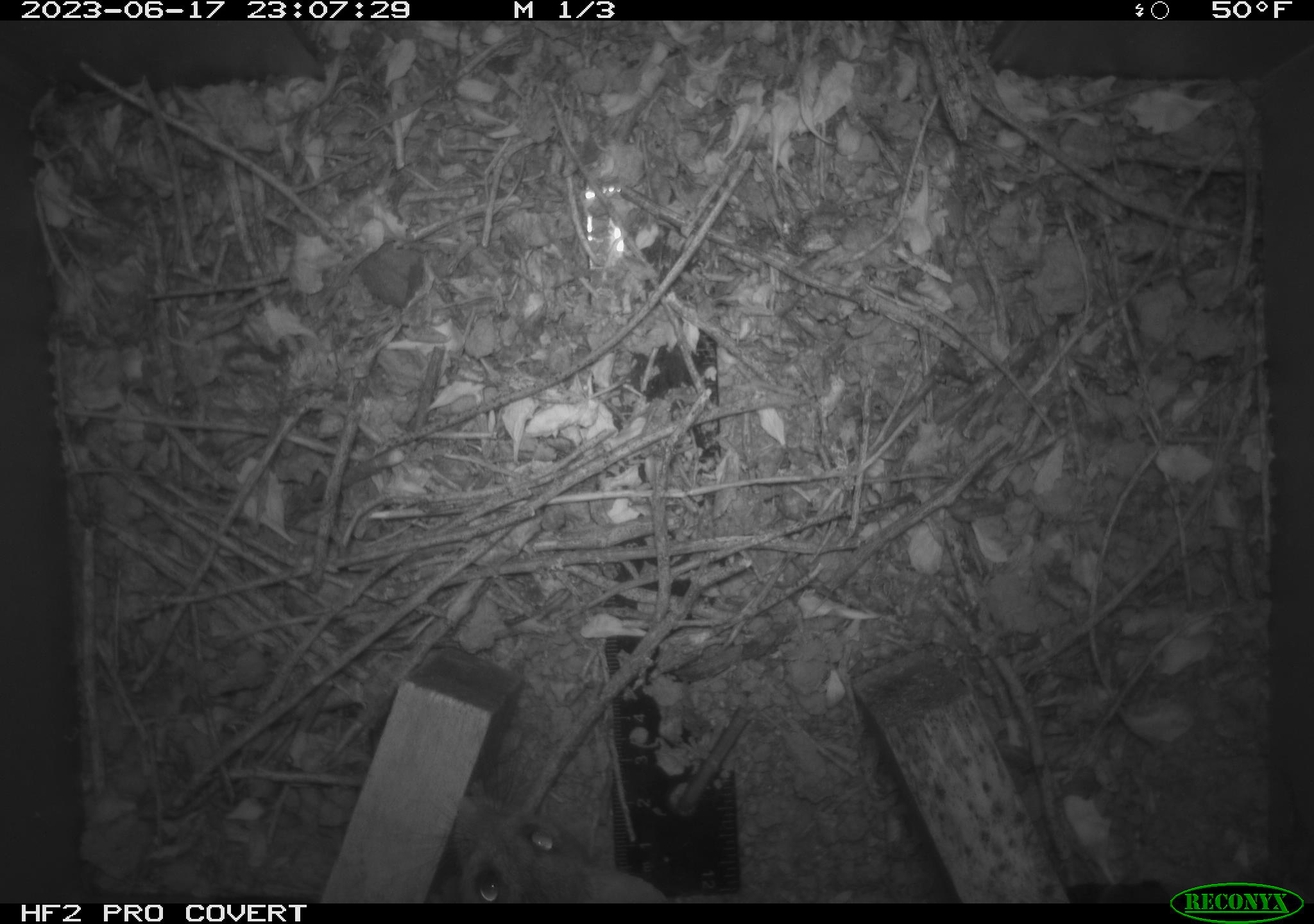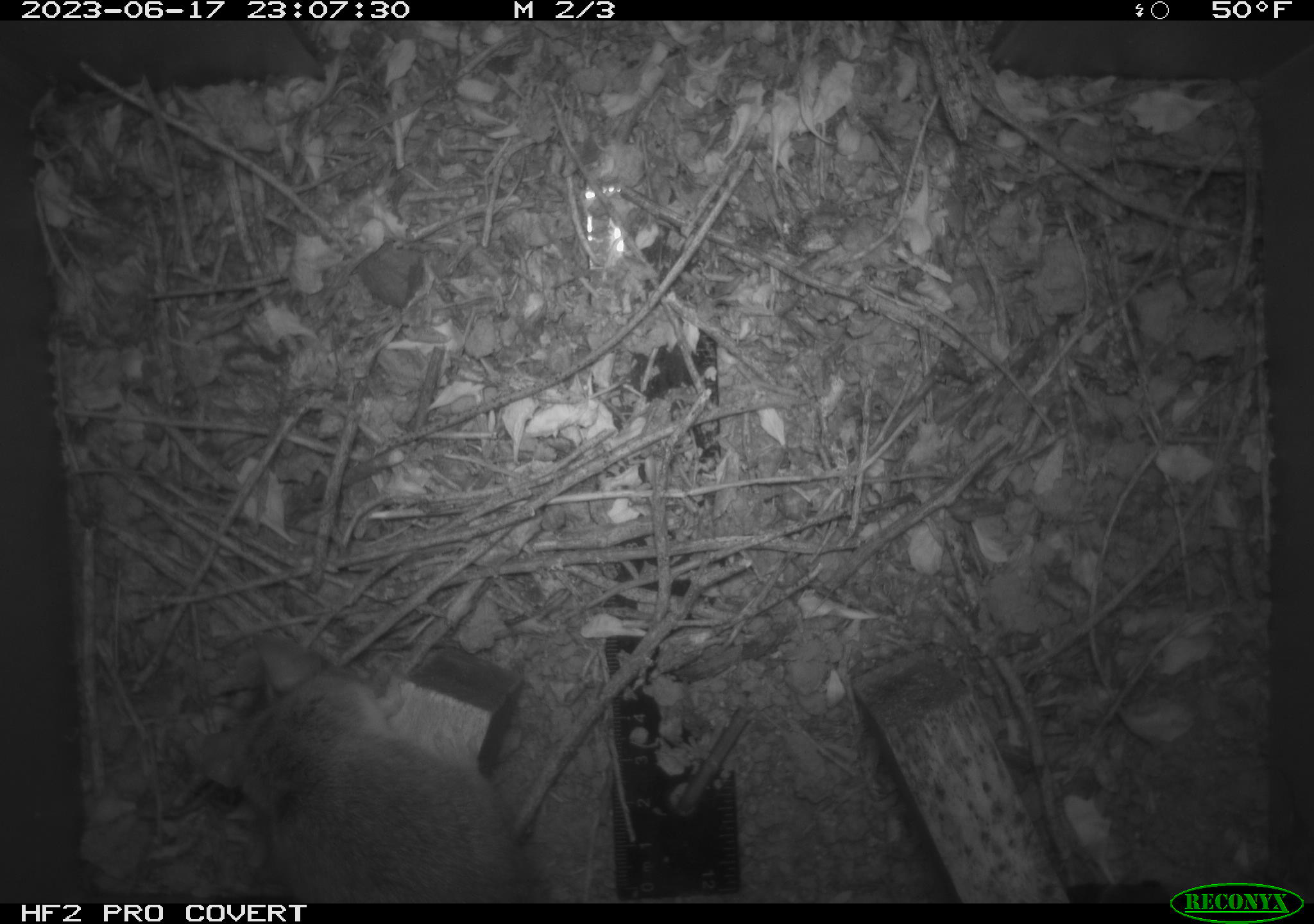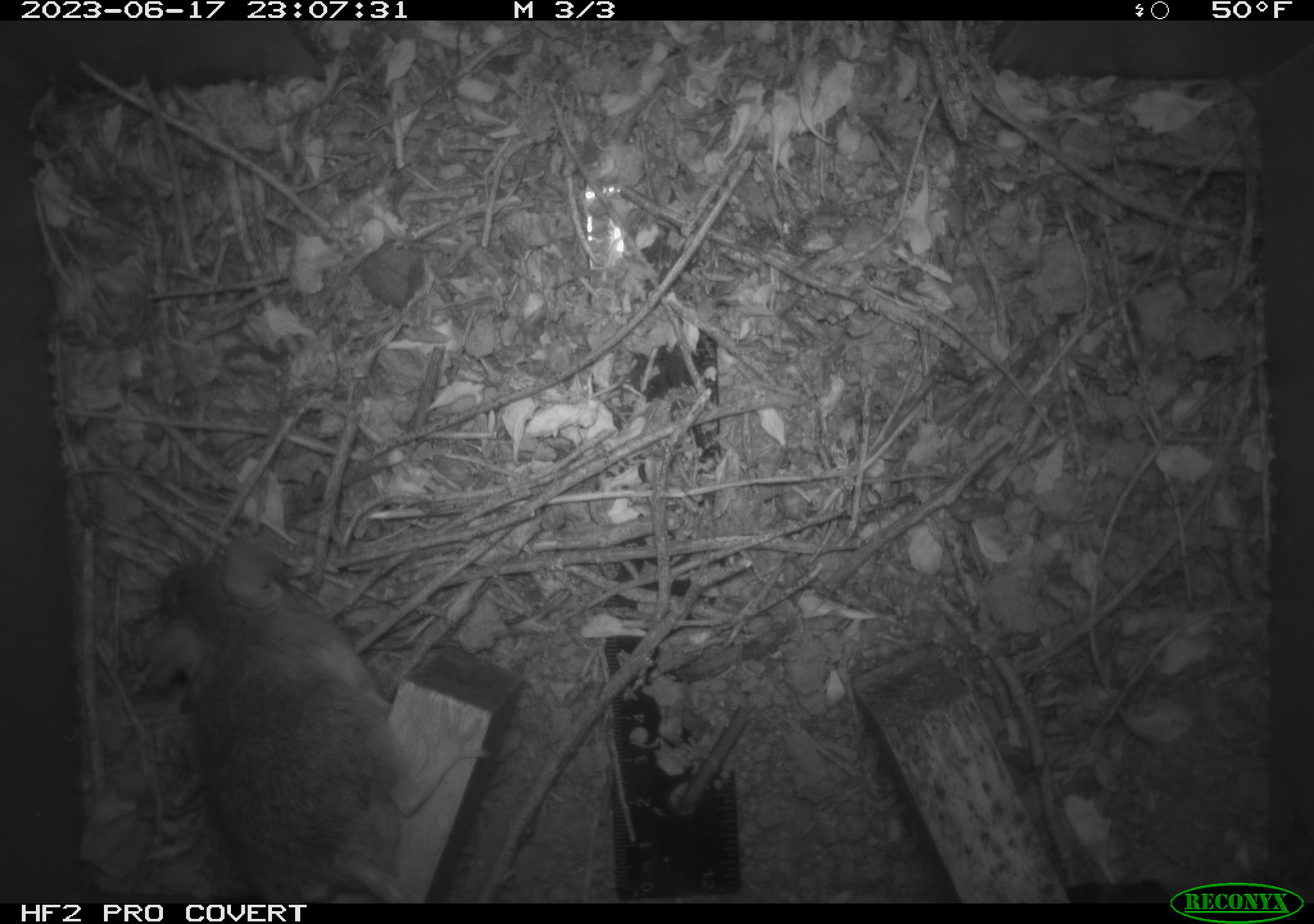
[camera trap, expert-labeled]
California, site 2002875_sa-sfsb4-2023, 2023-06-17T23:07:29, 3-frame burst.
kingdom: Animalia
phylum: Chordata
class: Mammalia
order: Rodentia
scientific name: Rodentia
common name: mouse species